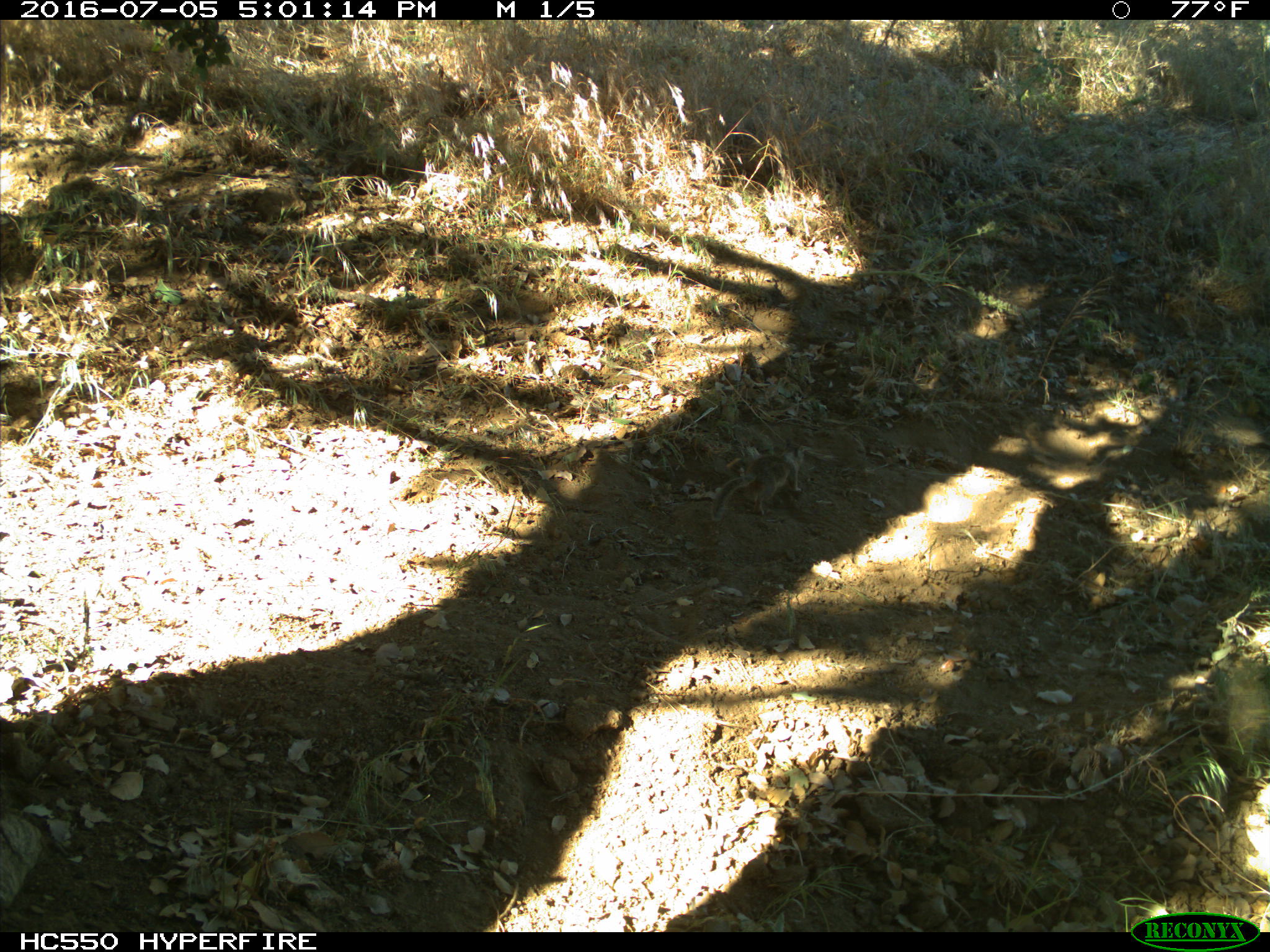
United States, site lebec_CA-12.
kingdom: Animalia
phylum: Chordata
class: Mammalia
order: Rodentia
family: Sciuridae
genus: Otospermophilus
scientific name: Otospermophilus beecheyi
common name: california ground squirrel